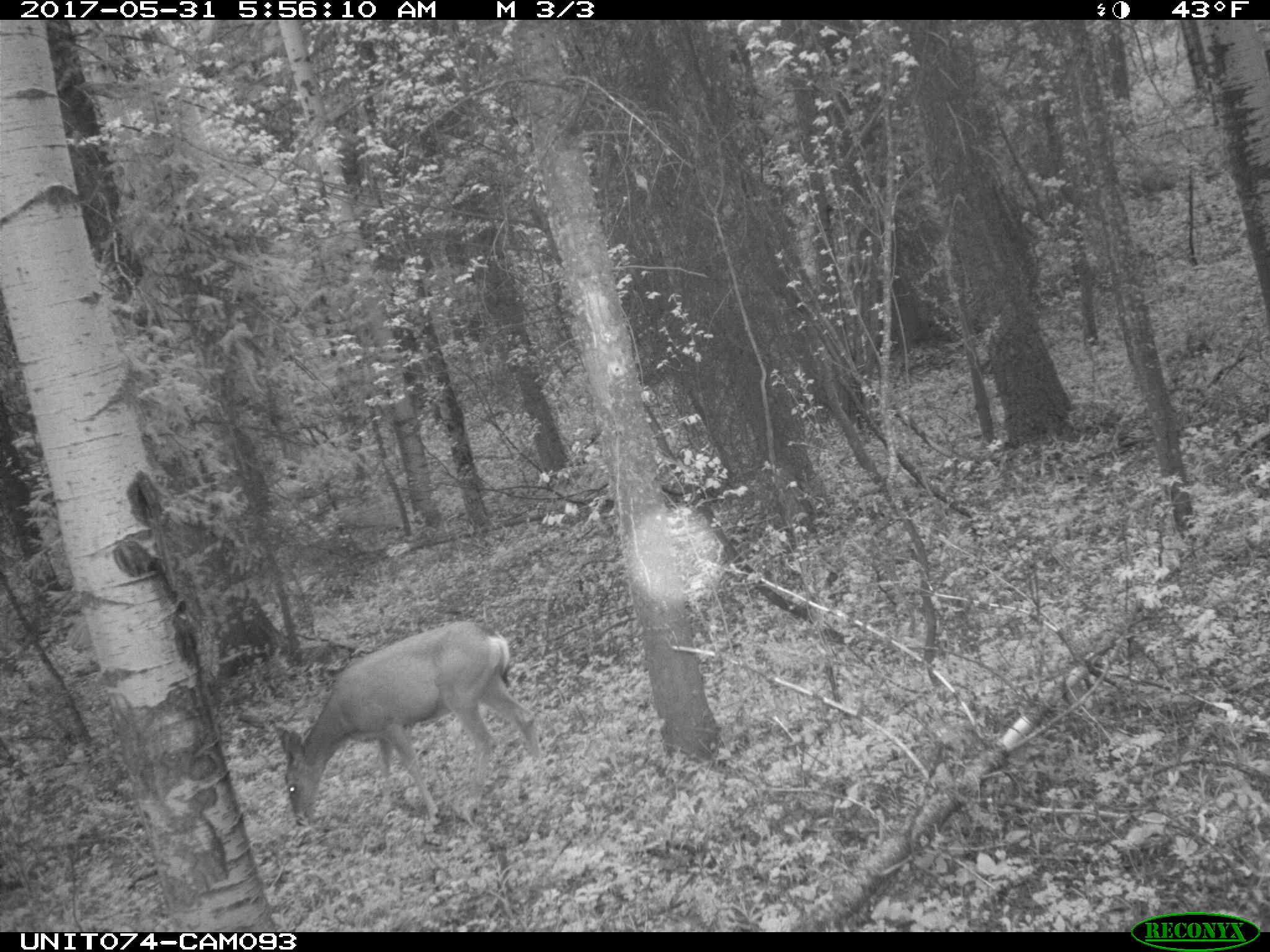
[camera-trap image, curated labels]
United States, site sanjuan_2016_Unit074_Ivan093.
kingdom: Animalia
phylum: Chordata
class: Mammalia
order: Artiodactyla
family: Cervidae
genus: Odocoileus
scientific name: Odocoileus hemionus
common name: mule deer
Odocoileus hemionus (mule deer).